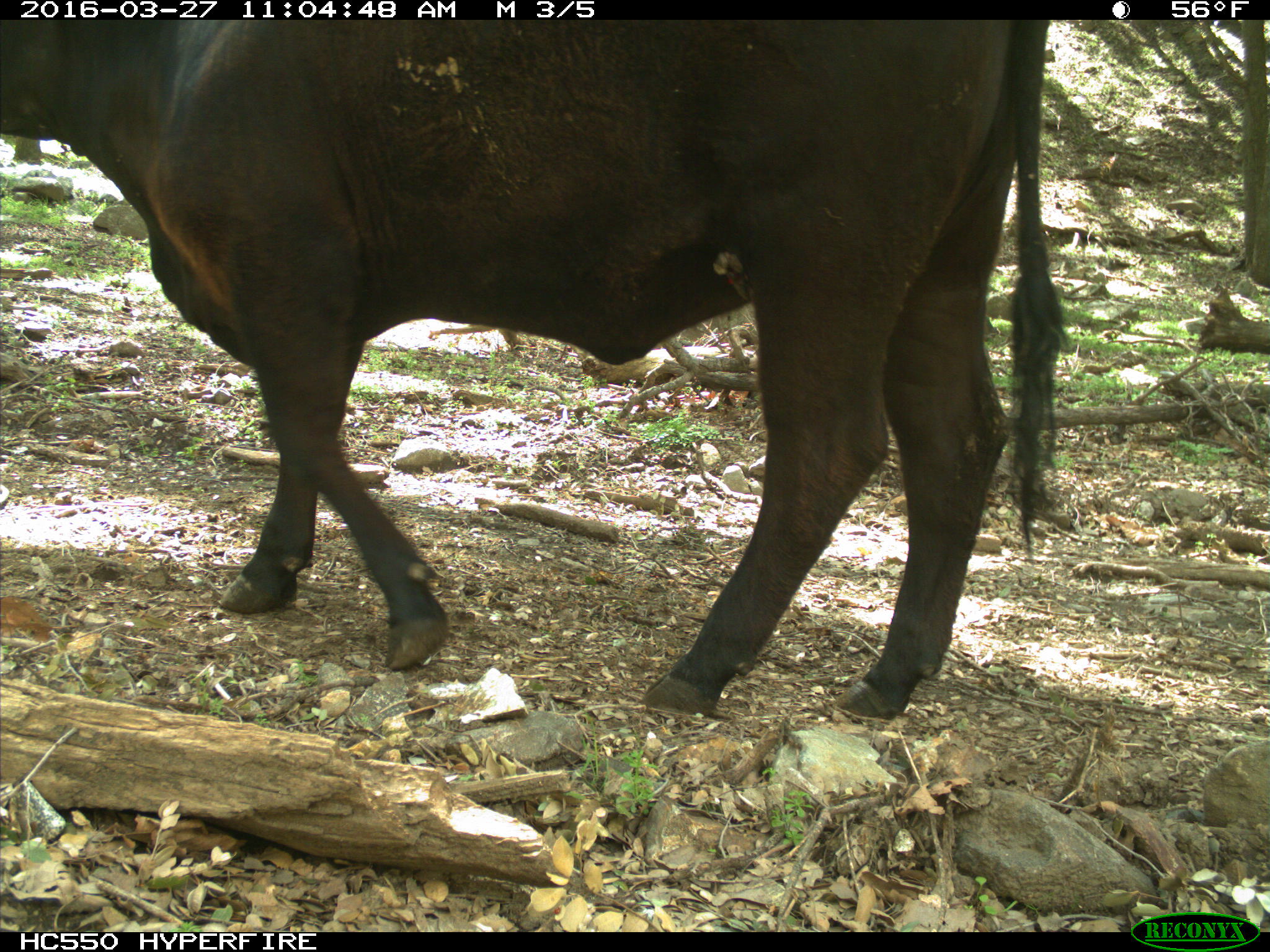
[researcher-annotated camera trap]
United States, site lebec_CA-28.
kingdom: Animalia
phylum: Chordata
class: Mammalia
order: Artiodactyla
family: Bovidae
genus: Bos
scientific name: Bos taurus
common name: domestic cow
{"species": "Bos taurus (domestic cow)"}